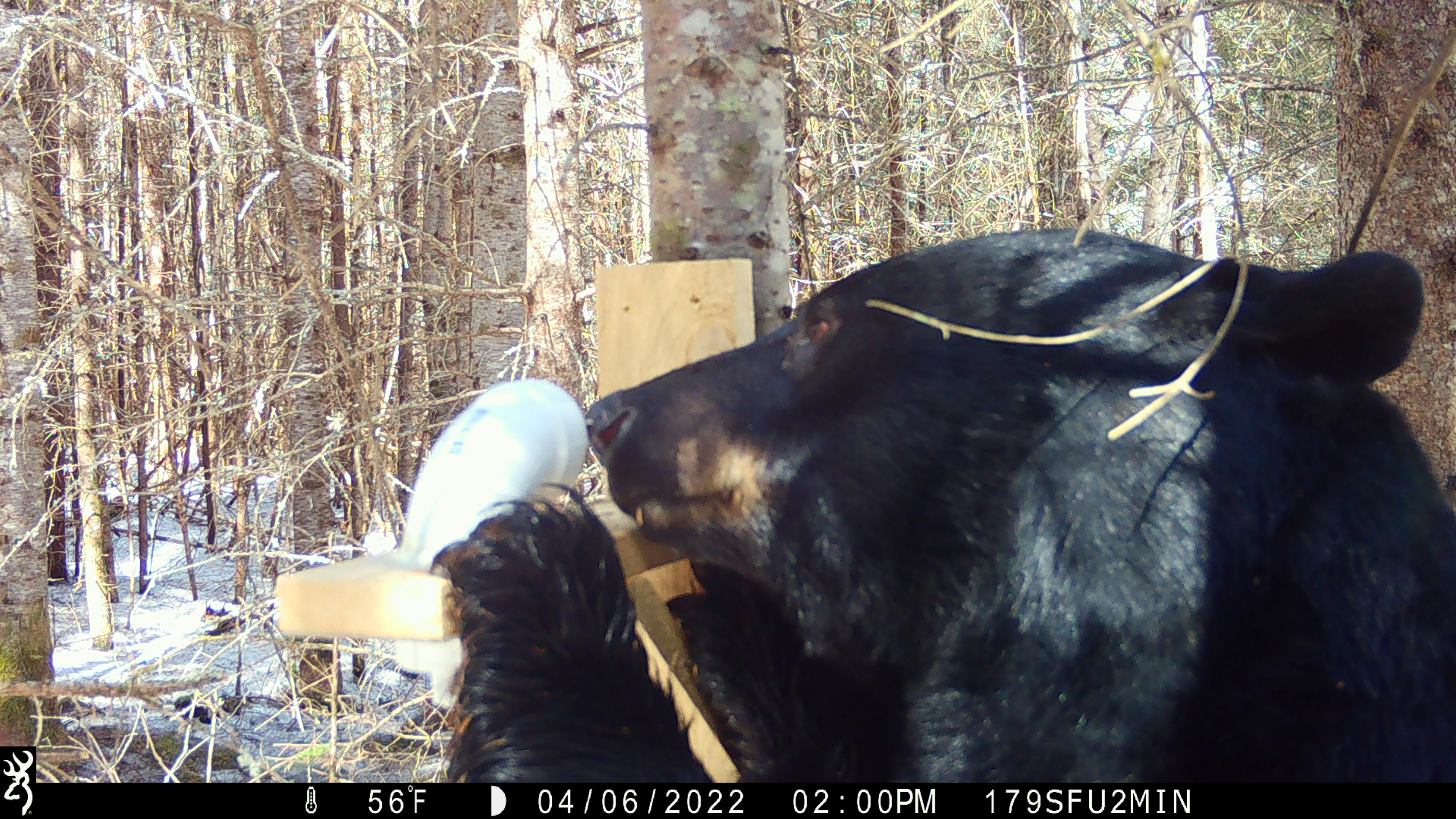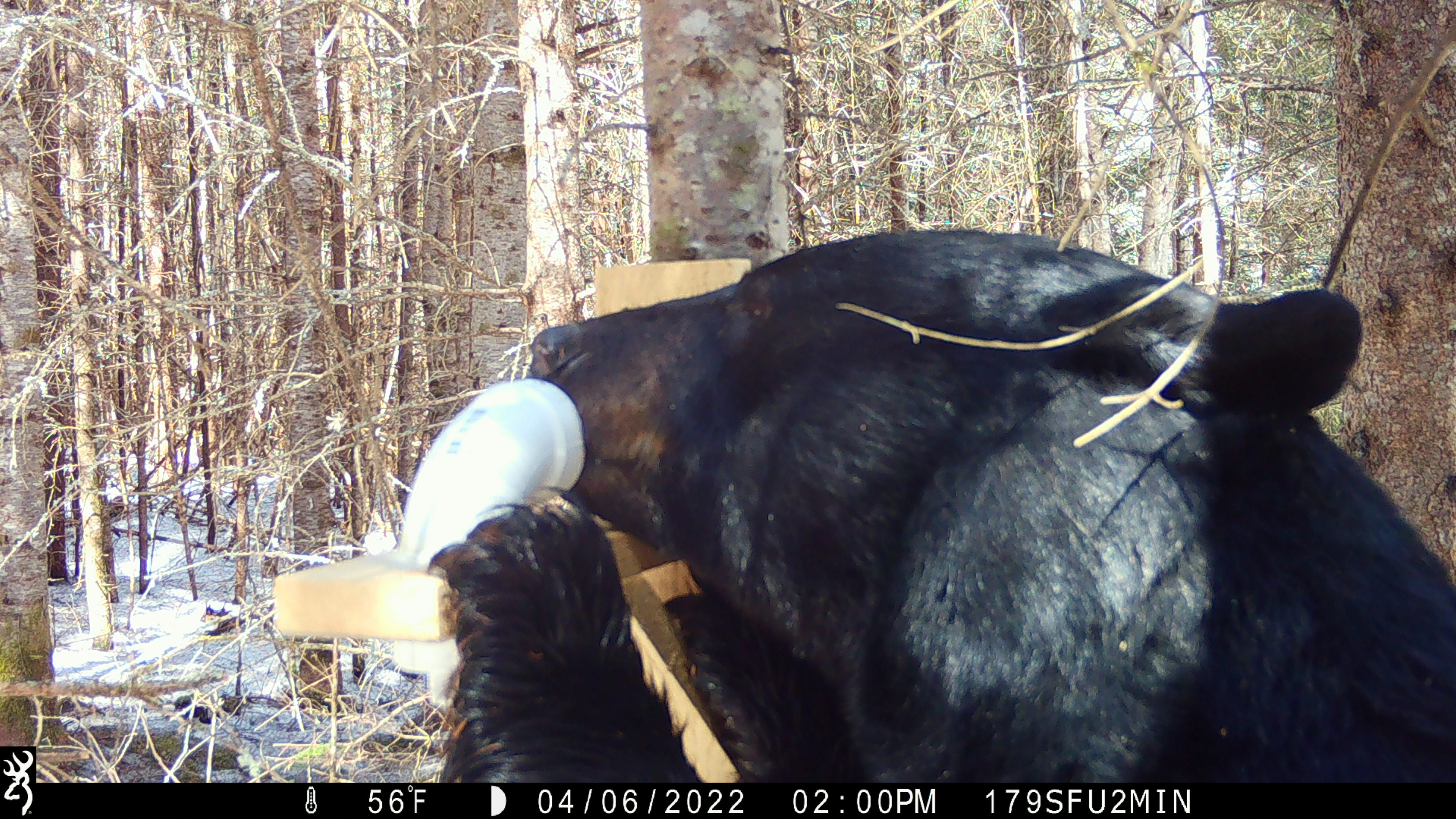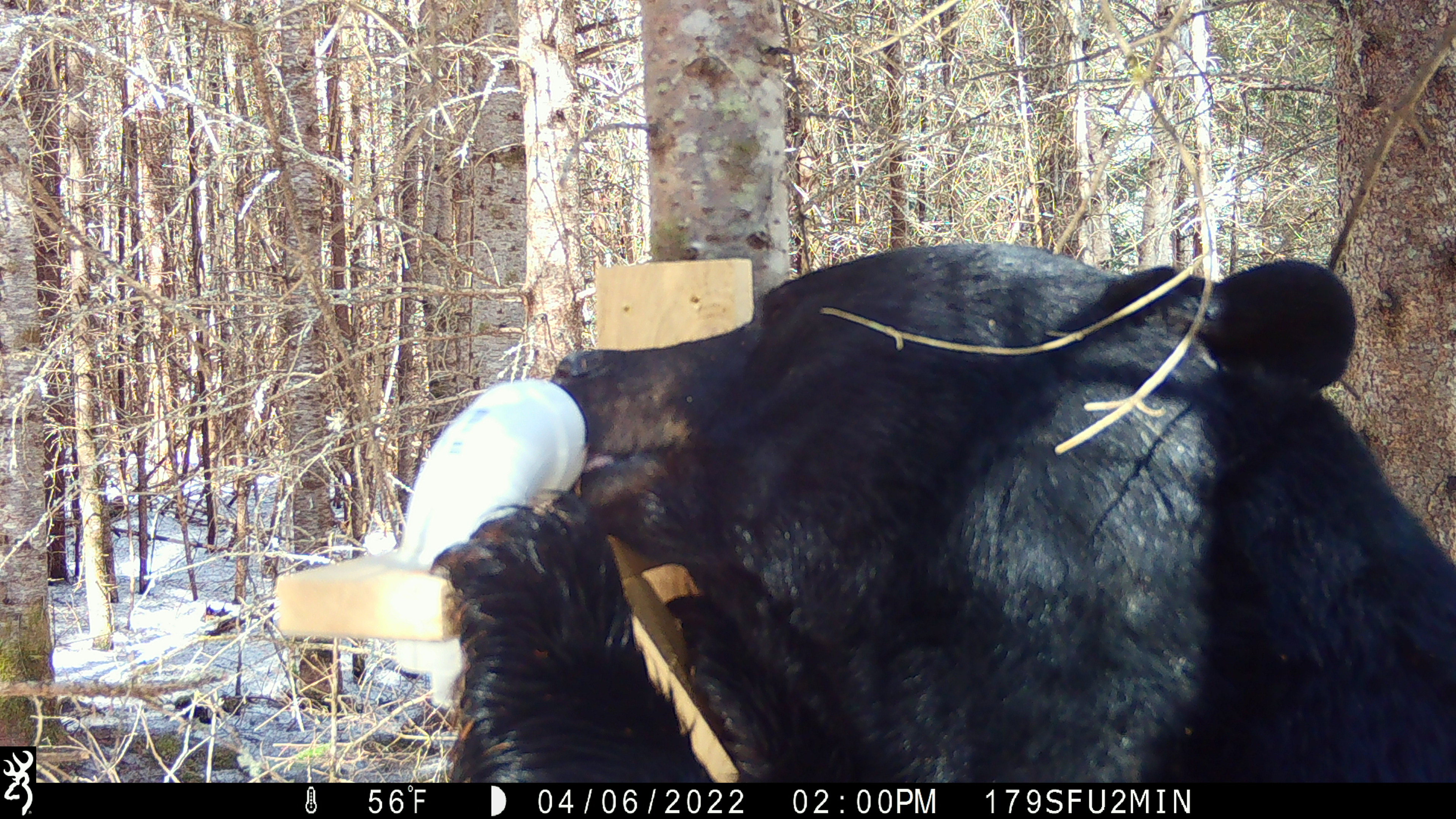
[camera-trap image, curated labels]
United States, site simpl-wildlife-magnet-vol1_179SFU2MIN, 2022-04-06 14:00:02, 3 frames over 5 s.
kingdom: Animalia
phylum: Chordata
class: Mammalia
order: Carnivora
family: Ursidae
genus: Ursus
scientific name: Ursus americanus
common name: black bear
Black bear (Ursus americanus).